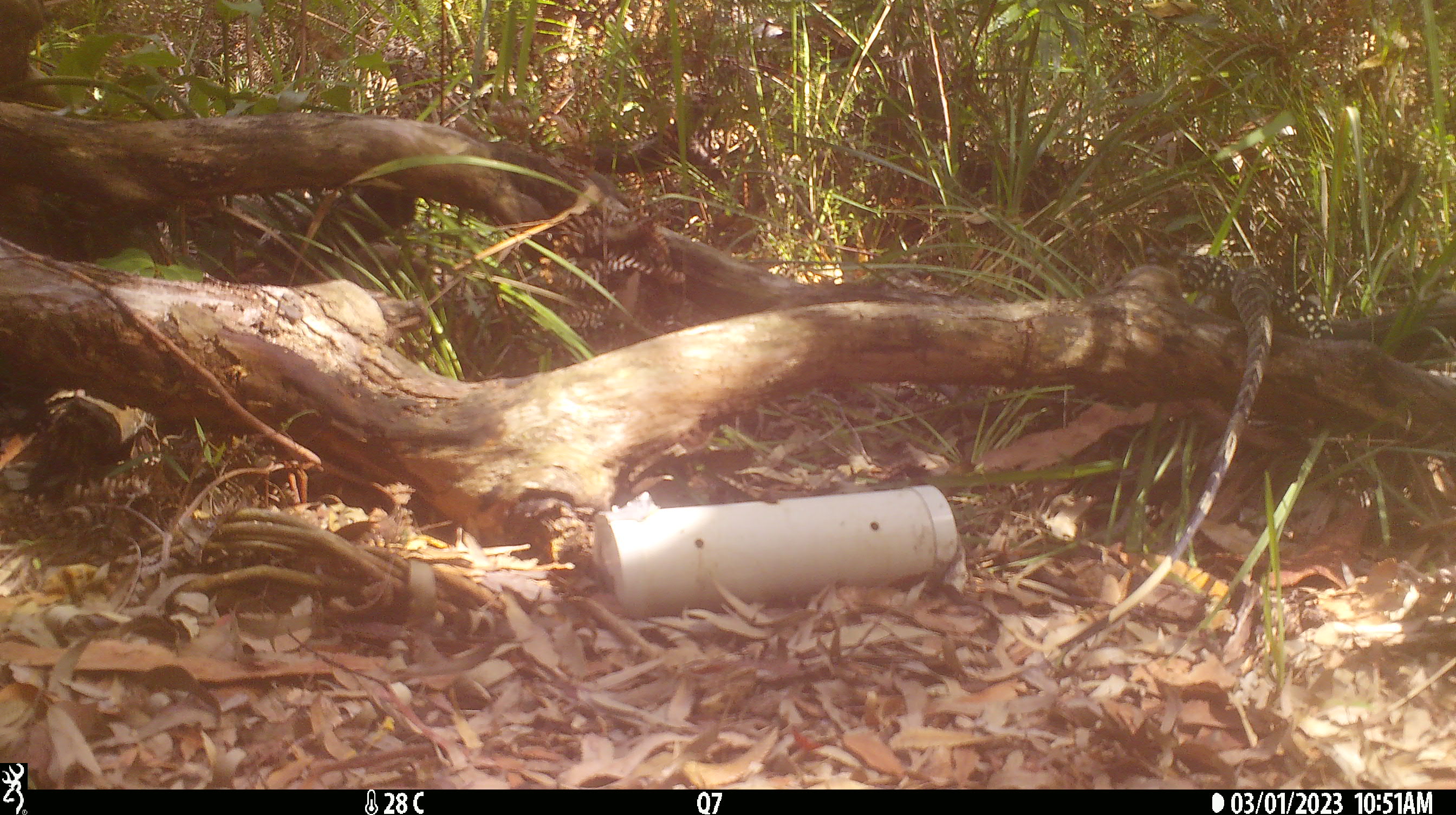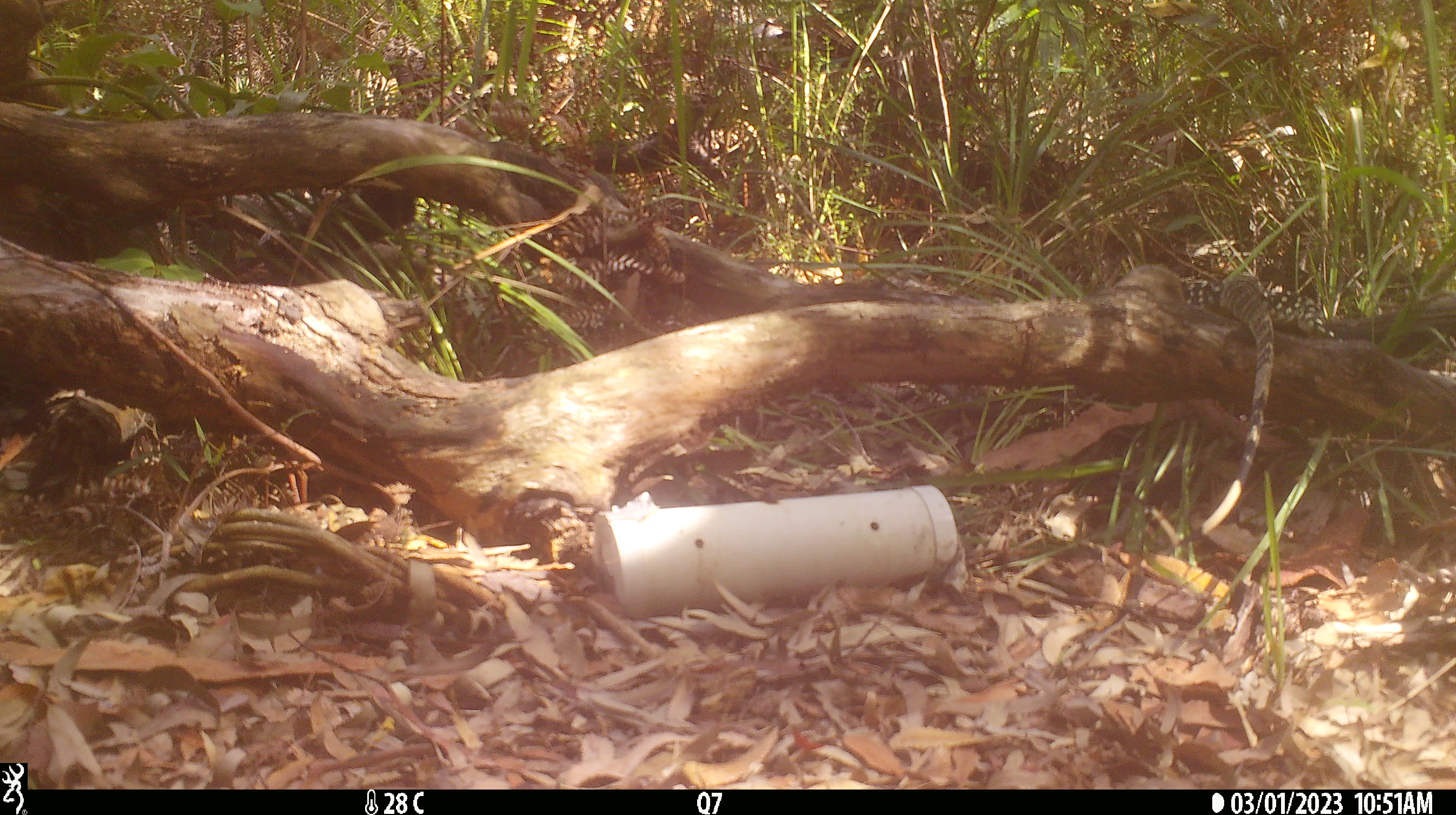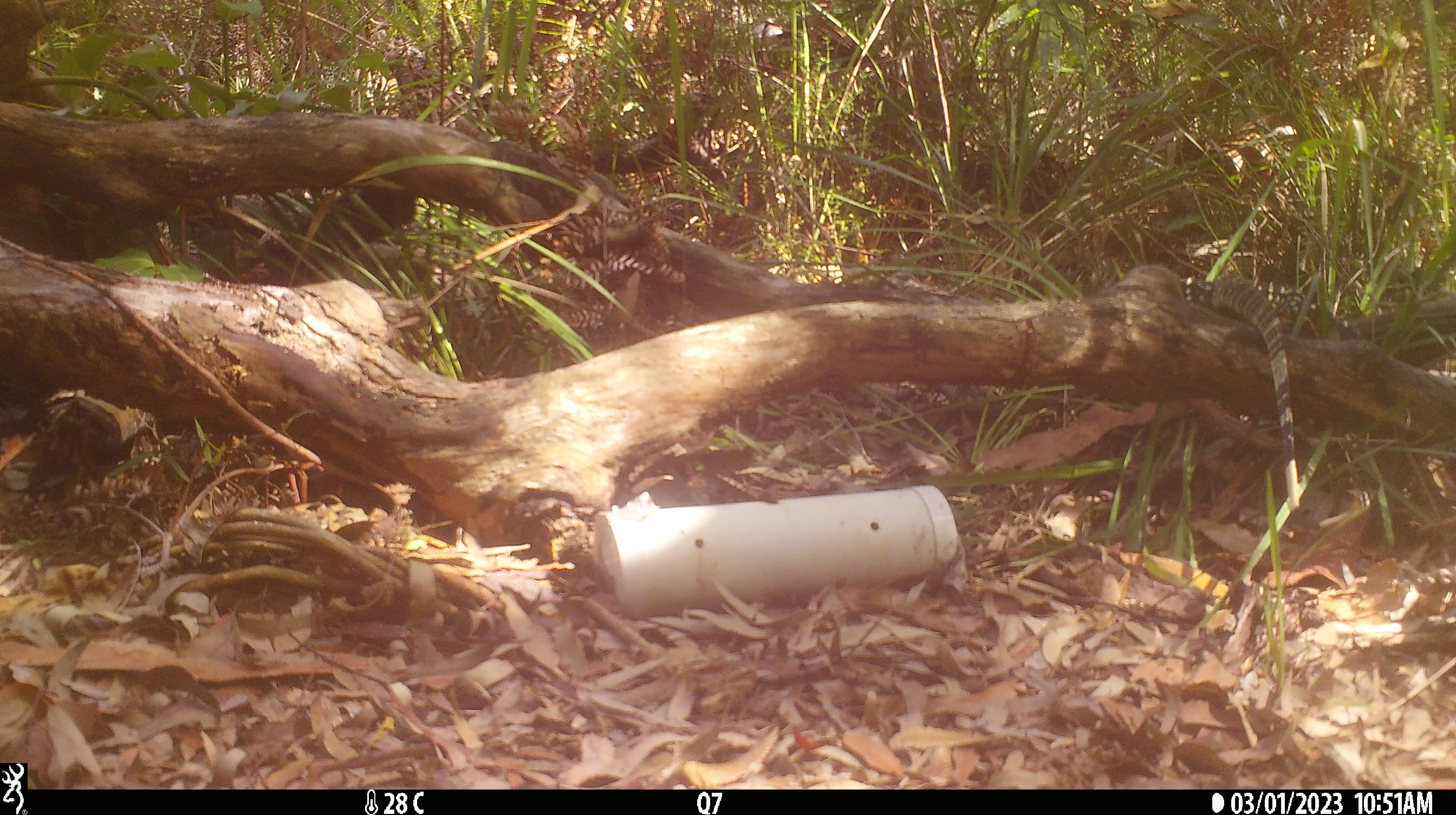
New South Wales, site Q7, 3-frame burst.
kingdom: Animalia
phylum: Chordata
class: Reptilia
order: Squamata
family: Varanidae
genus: Varanus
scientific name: Varanus varius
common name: lace monitor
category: goanna